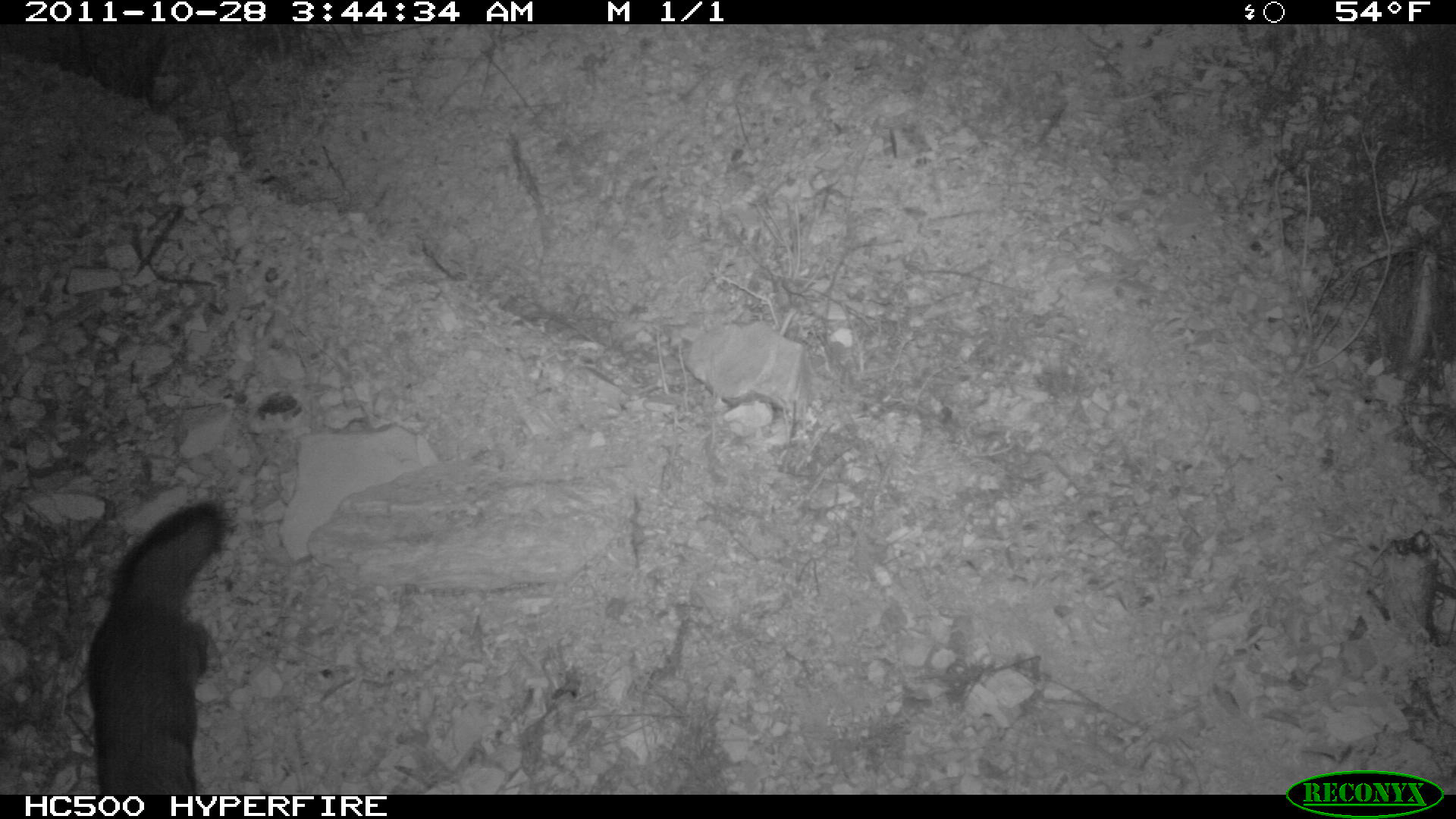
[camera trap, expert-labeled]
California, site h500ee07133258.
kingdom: Animalia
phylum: Chordata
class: Mammalia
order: Carnivora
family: Canidae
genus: Urocyon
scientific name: Urocyon littoralis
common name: island fox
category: fox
Fox (island fox) (Urocyon littoralis).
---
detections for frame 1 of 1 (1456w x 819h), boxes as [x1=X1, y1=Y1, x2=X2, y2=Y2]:
fox: [x1=86, y1=500, x2=227, y2=795]